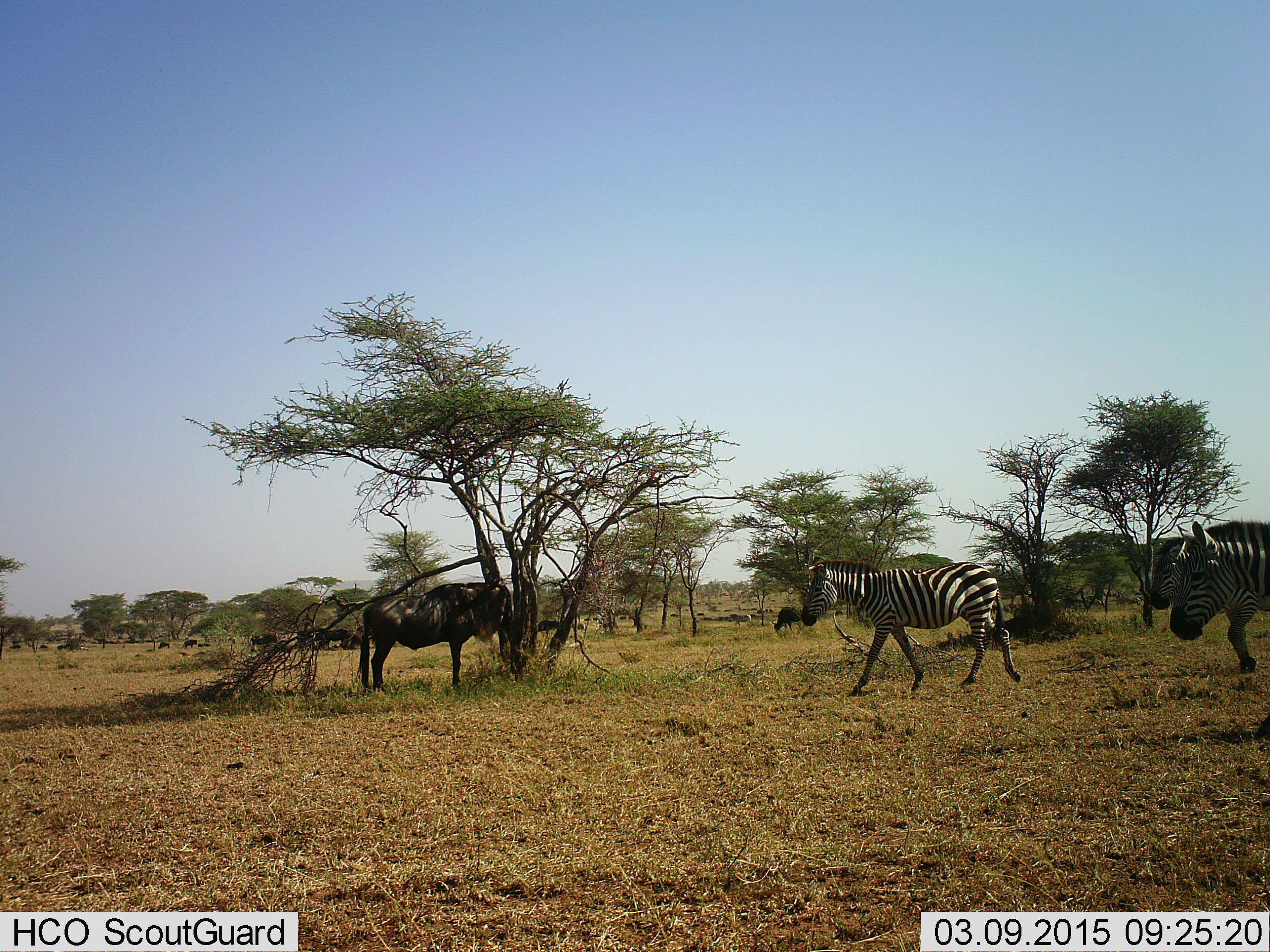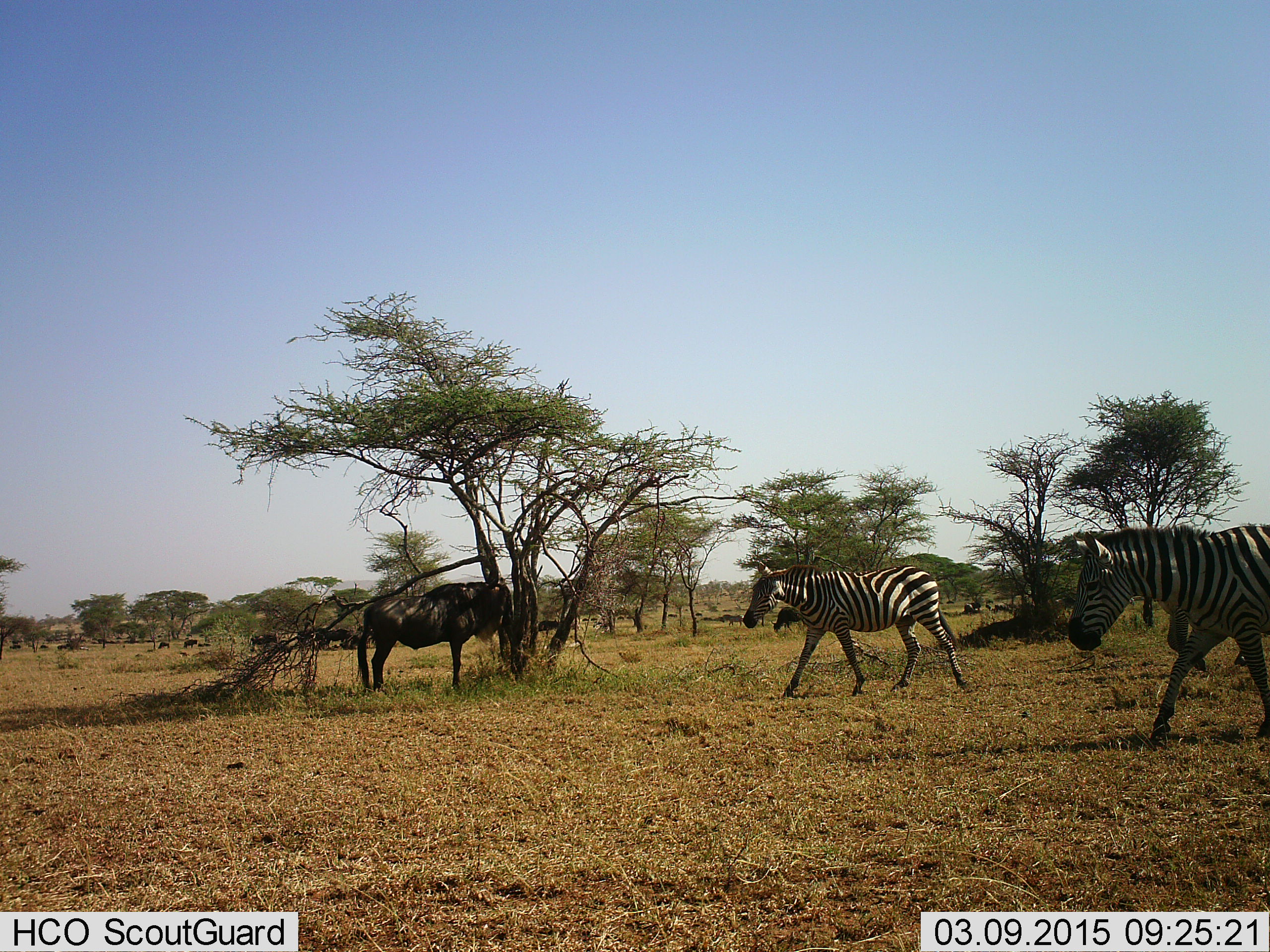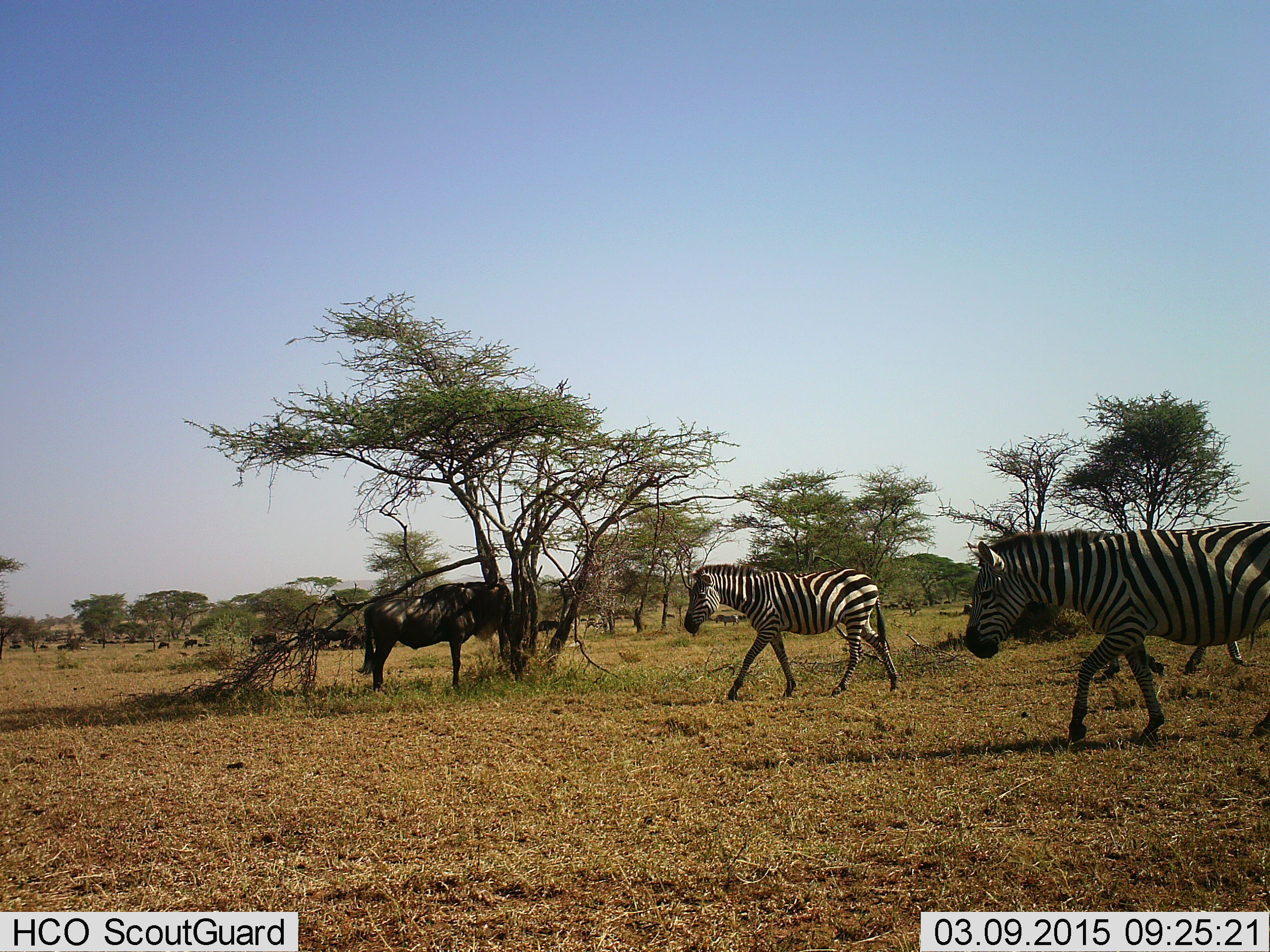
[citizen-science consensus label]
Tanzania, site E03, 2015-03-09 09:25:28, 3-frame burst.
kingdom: Animalia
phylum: Chordata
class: Mammalia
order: Artiodactyla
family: Bovidae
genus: Connochaetes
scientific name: Connochaetes taurinus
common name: blue wildebeest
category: wildebeest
Wildebeest (blue wildebeest) (Connochaetes taurinus), count 1. Behavior (volunteer vote fractions): standing 80%, resting 40%, moving 30%, interacting 10%. Young present (vote fraction): 10%. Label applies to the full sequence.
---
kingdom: Animalia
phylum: Chordata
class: Mammalia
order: Perissodactyla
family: Equidae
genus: Equus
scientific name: Equus quagga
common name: plains zebra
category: zebra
Zebra (plains zebra) (Equus quagga), count 2. Behavior (volunteer vote fractions): standing 9%, resting 9%, moving 100%, interacting 0%. Young present (vote fraction): 0%. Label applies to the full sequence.